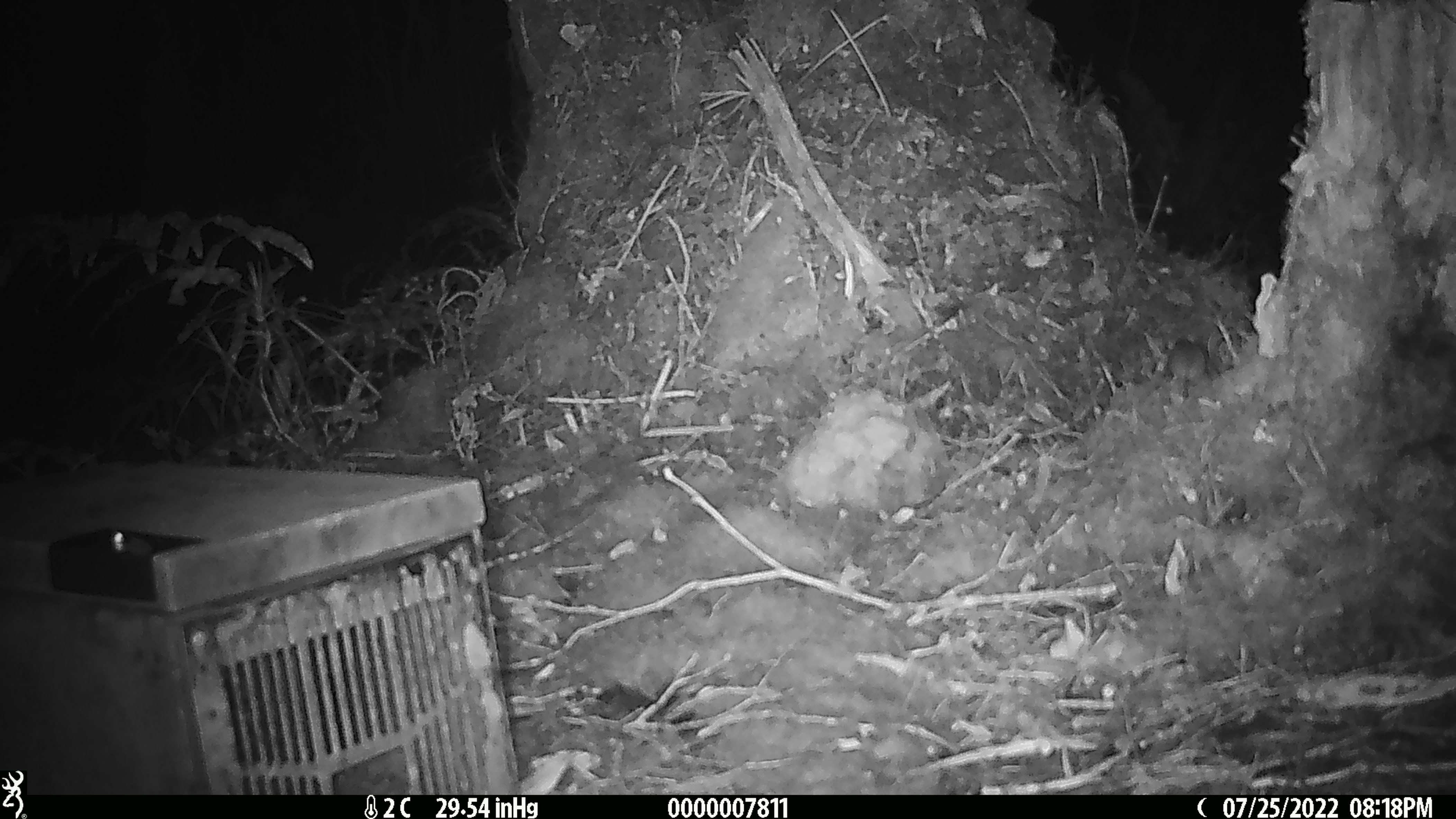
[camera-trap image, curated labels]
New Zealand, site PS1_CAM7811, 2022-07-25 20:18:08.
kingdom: Animalia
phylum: Chordata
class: Mammalia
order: Rodentia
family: Muridae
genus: Mus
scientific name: Mus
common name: mouse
Mouse (Mus).